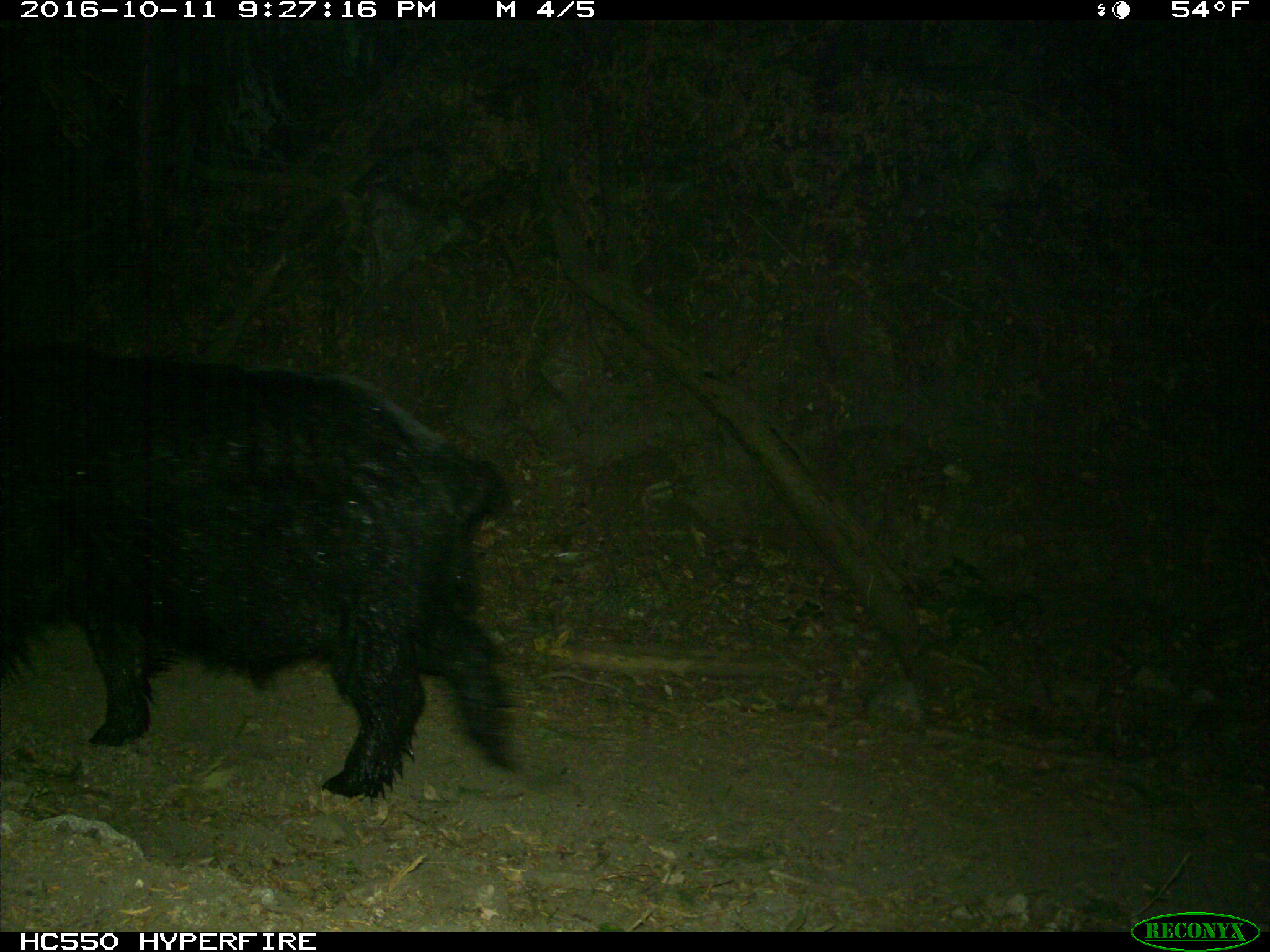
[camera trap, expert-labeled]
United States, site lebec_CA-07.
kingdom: Animalia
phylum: Chordata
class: Mammalia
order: Artiodactyla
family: Suidae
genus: Sus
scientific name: Sus scrofa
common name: wild boar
Sus scrofa (wild boar).